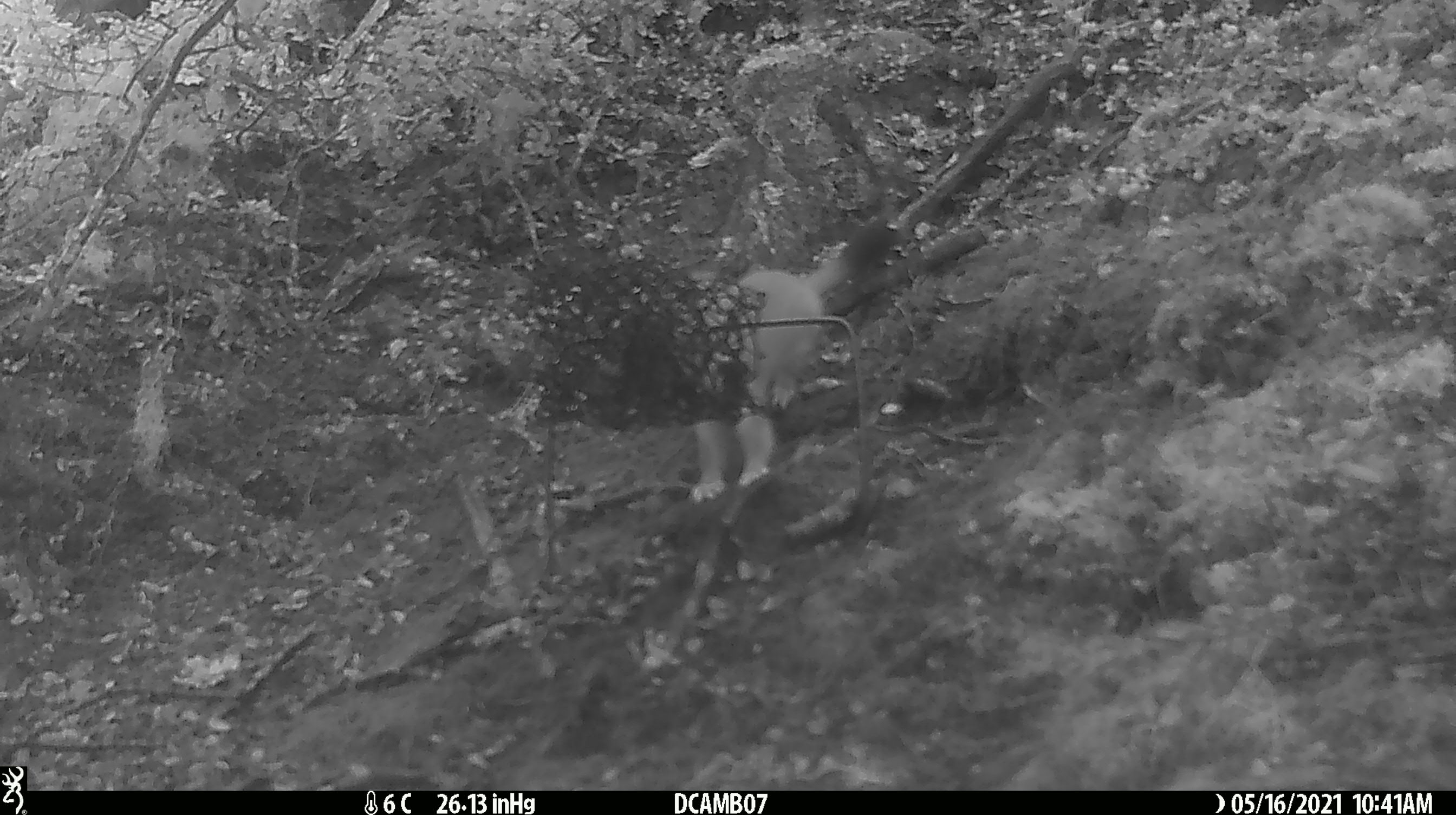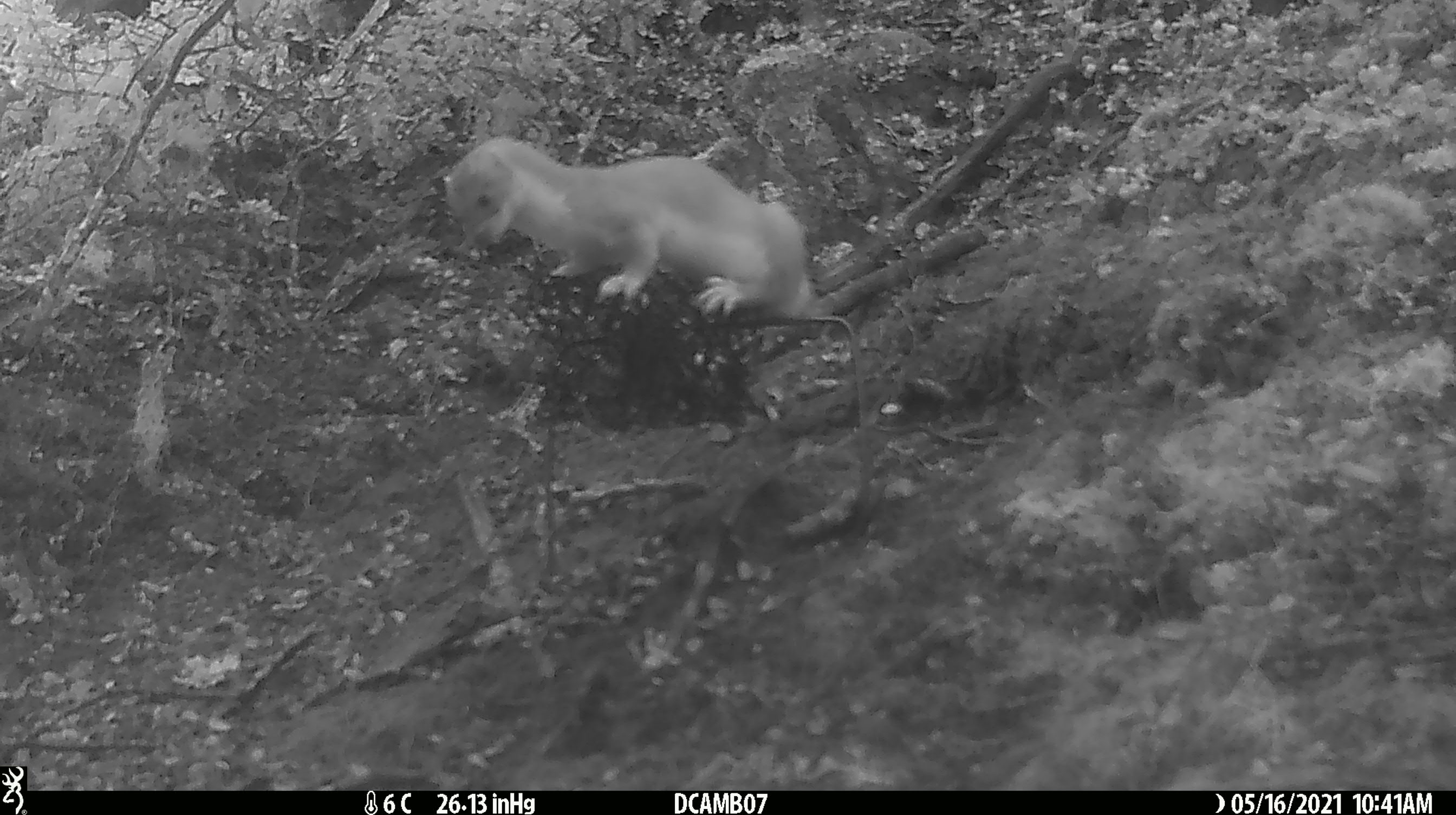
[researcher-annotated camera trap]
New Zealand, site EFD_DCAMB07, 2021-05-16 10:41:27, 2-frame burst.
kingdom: Animalia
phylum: Chordata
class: Mammalia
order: Carnivora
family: Mustelidae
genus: Mustela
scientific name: Mustela erminea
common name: stoat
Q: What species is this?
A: Stoat (Mustela erminea).